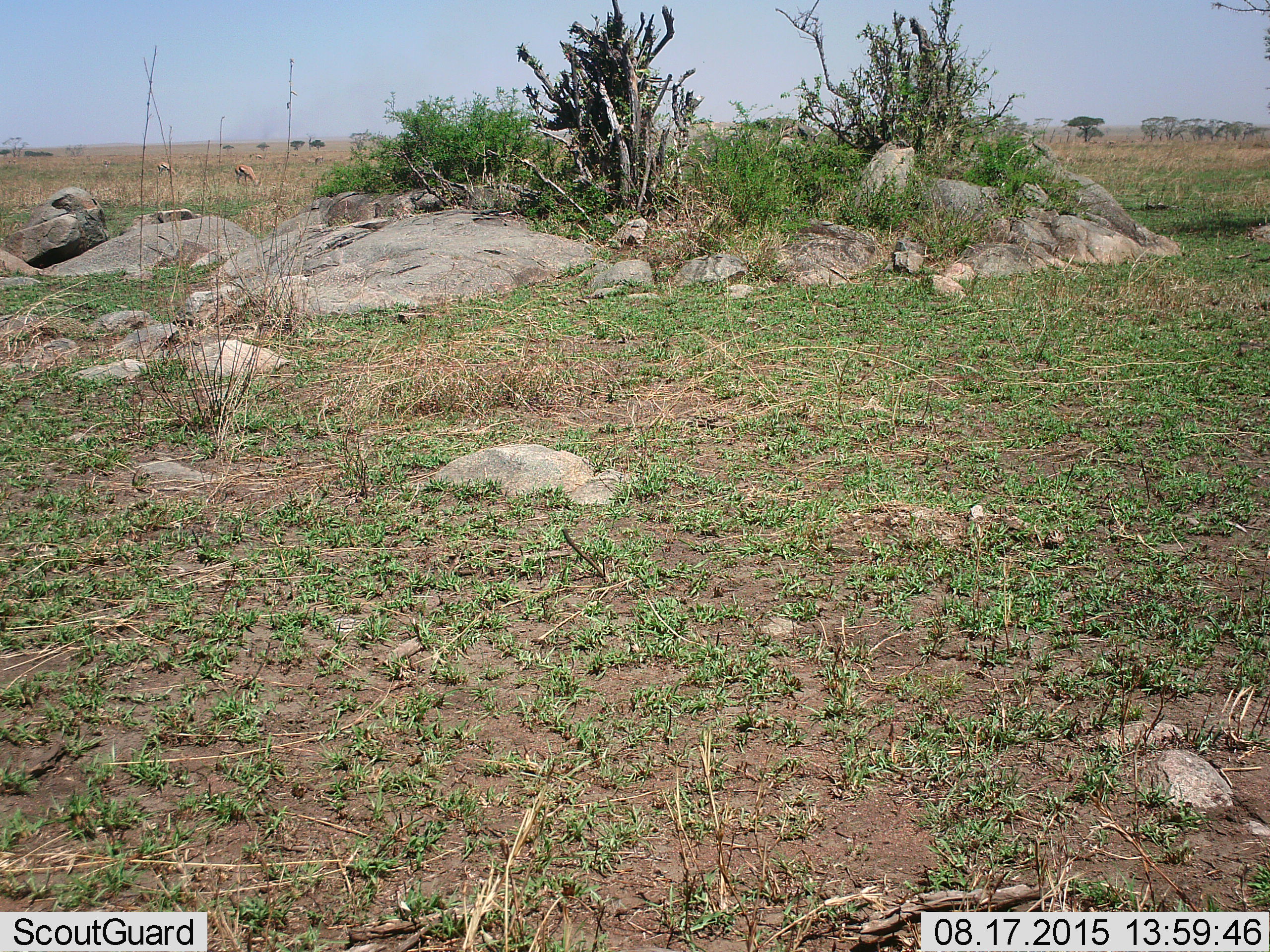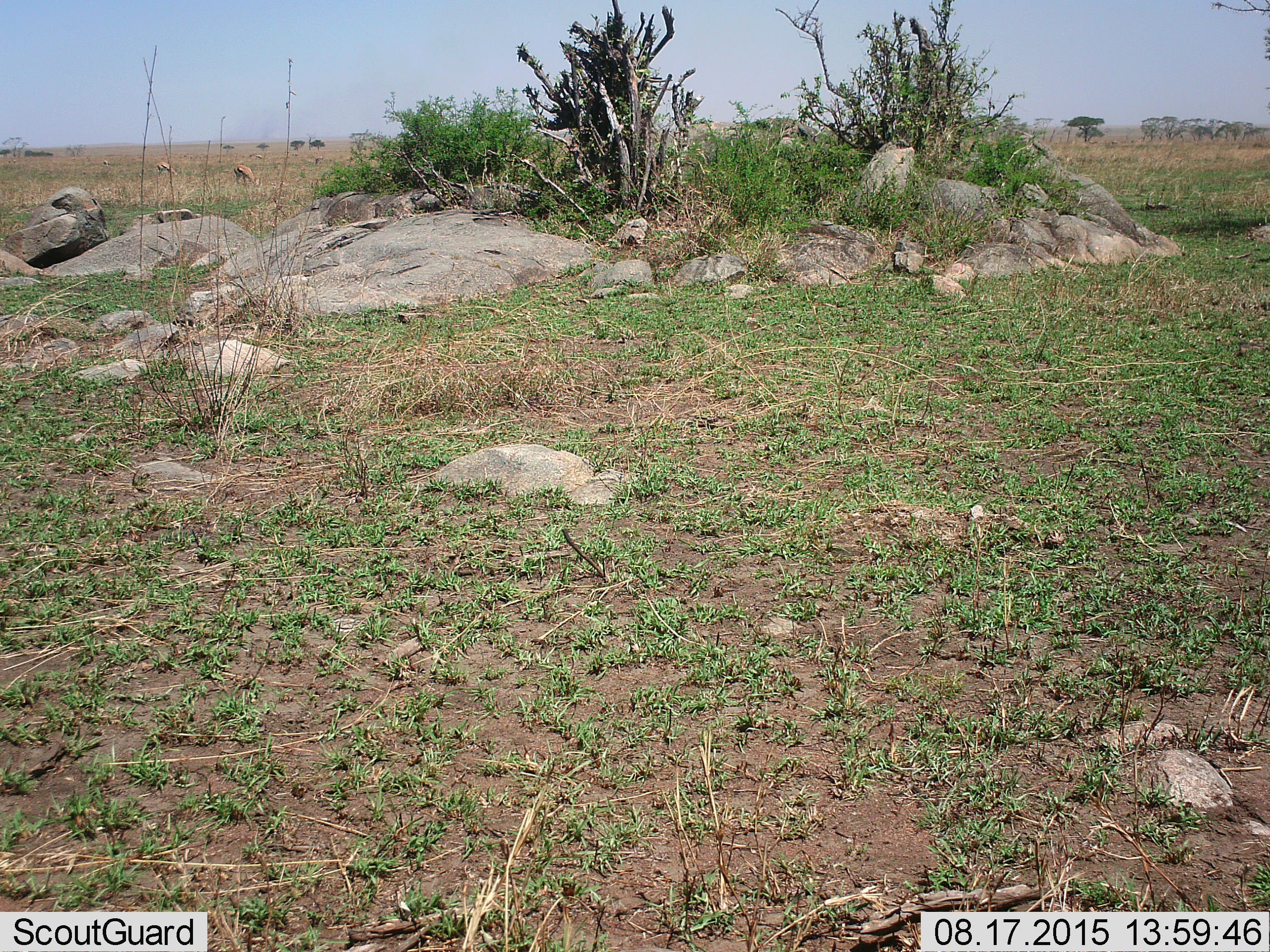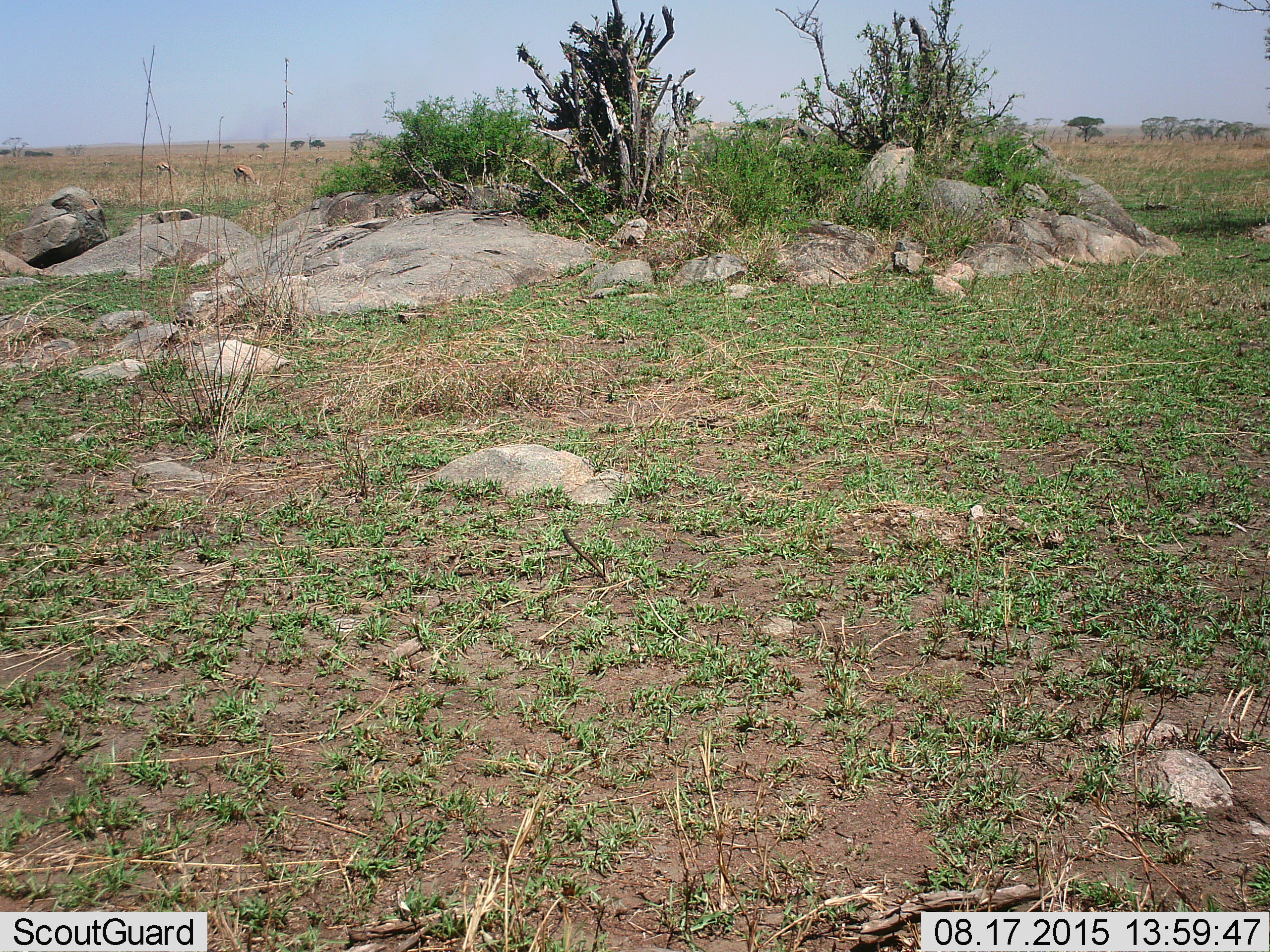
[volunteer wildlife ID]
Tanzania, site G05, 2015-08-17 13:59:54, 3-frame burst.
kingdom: Animalia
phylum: Chordata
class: Mammalia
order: Artiodactyla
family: Bovidae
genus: Eudorcas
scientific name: Eudorcas thomsonii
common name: thomson's gazelle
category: gazellethomsons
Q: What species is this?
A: Gazellethomsons (thomson's gazelle) (Eudorcas thomsonii).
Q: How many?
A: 5.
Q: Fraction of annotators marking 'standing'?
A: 45%.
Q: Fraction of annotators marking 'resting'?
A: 0%.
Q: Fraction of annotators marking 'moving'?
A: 27%.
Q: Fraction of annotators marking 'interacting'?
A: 0%.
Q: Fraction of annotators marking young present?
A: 9%.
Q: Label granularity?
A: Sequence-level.